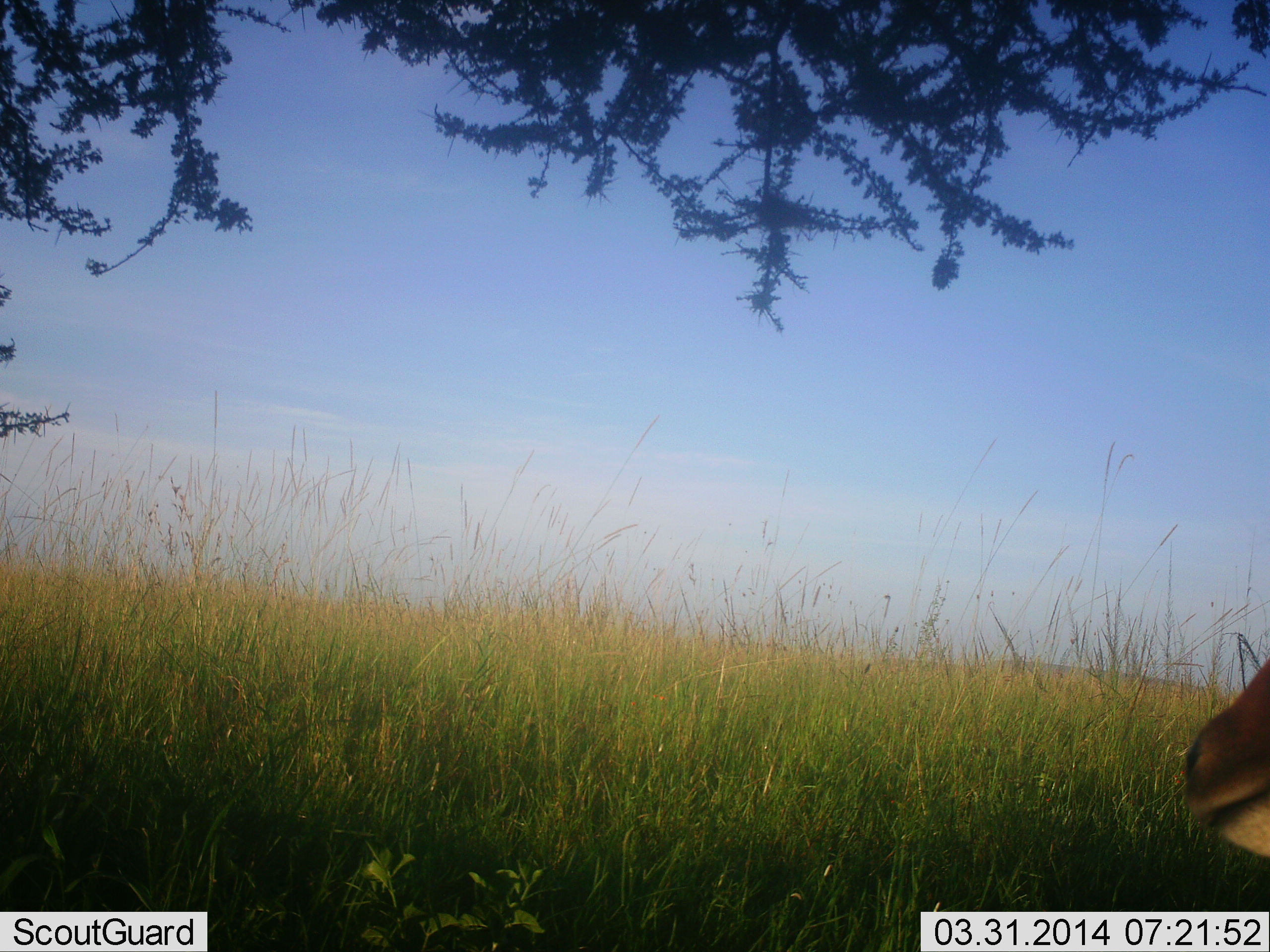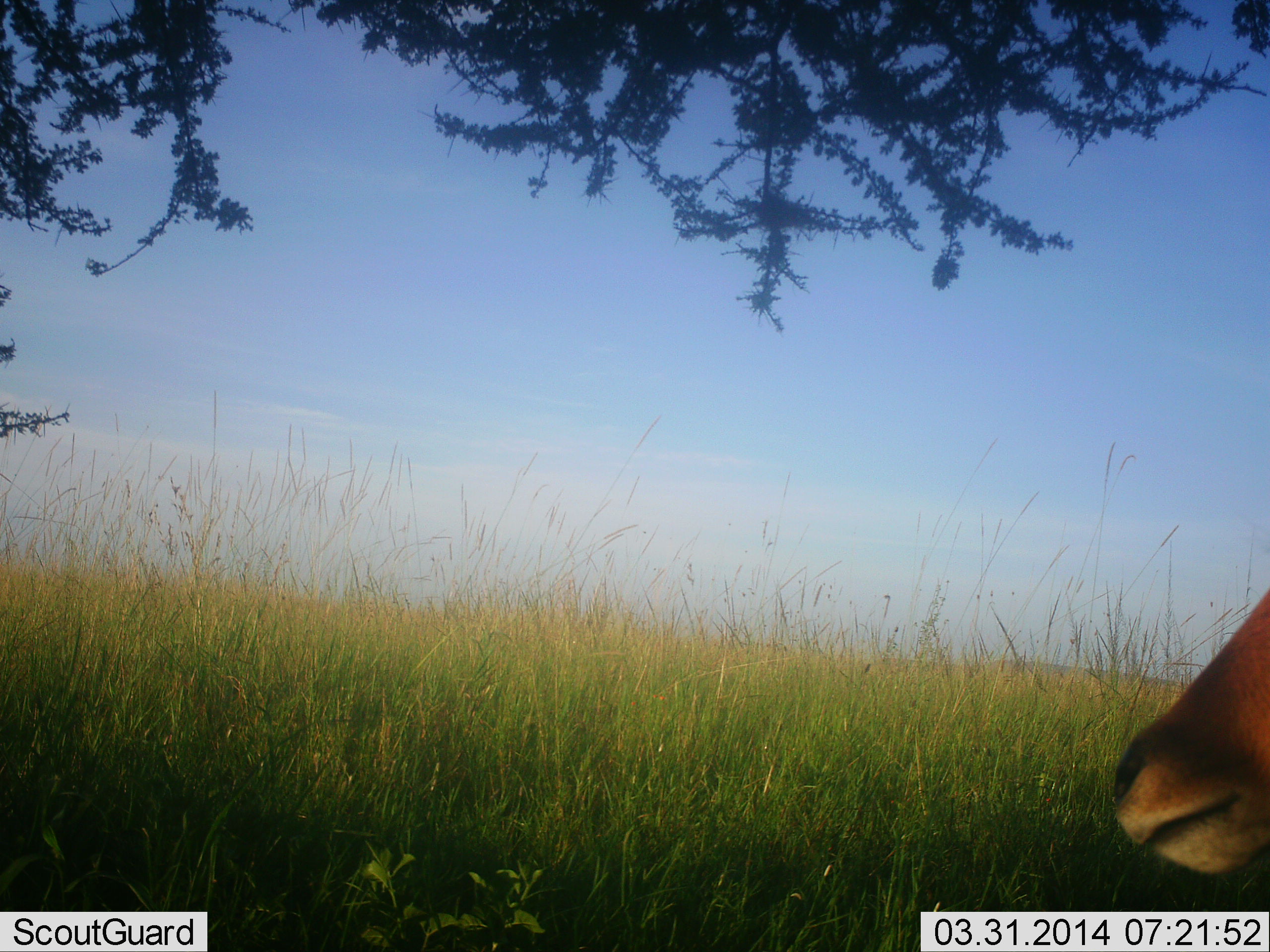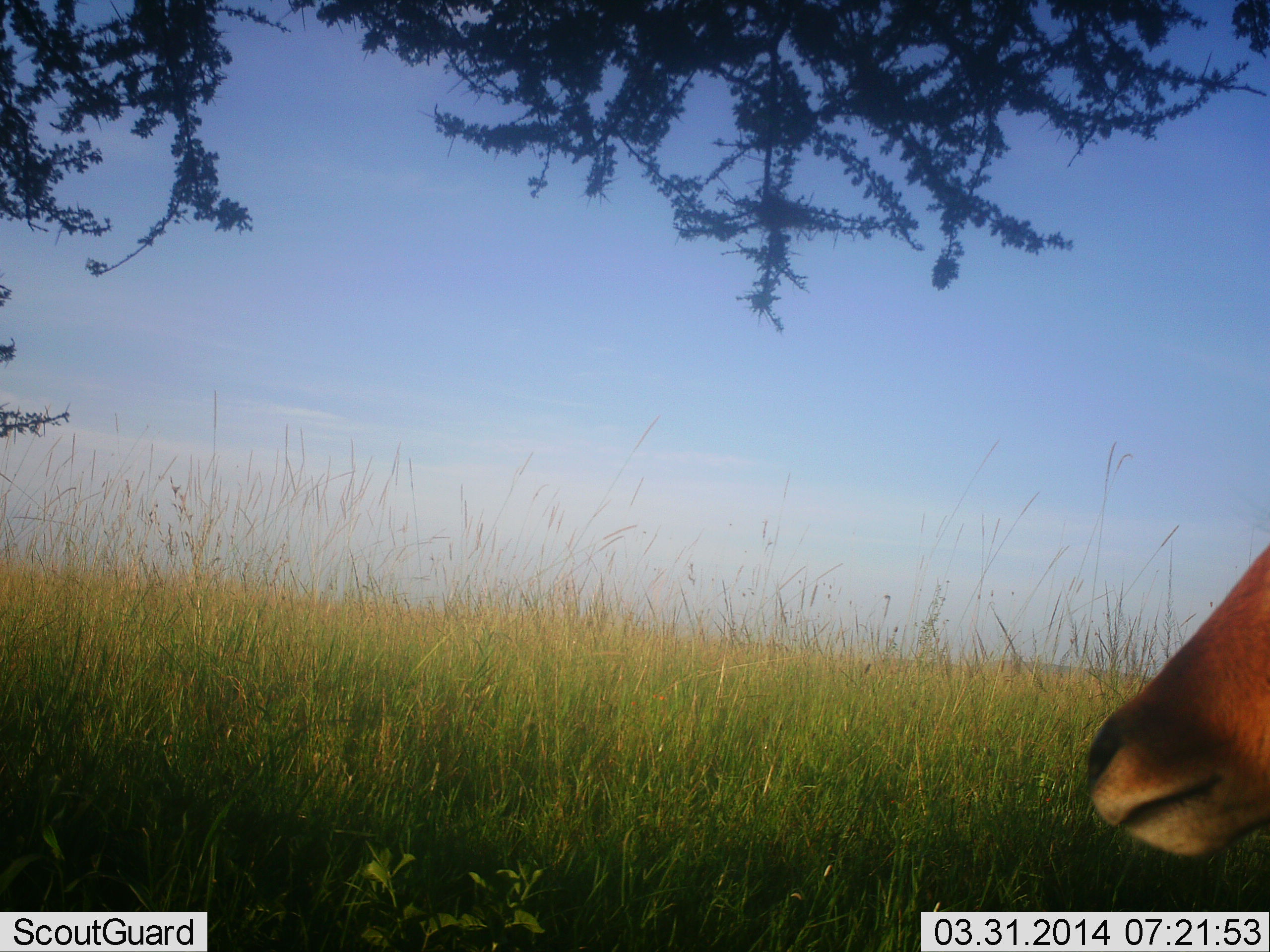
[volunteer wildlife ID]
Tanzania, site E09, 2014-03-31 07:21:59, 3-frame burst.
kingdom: Animalia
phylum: Chordata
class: Mammalia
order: Artiodactyla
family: Bovidae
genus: Aepyceros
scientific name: Aepyceros melampus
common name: impala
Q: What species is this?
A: Impala (Aepyceros melampus).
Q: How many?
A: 1.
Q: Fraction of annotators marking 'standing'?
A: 78%.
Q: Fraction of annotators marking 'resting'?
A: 0%.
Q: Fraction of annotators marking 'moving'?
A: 22%.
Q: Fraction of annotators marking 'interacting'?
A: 0%.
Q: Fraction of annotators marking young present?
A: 0%.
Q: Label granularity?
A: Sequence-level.